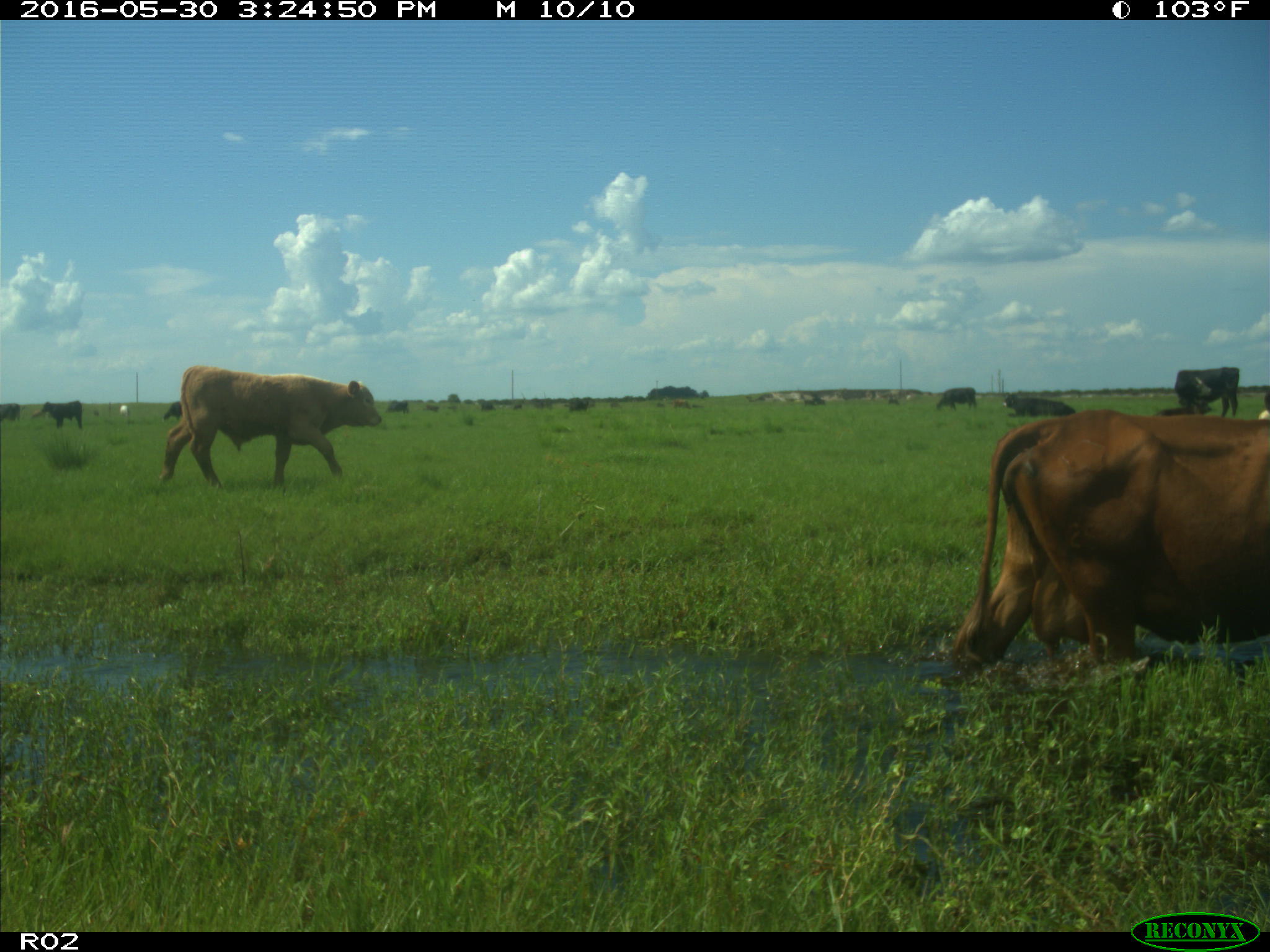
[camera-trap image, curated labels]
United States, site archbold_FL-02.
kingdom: Animalia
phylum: Chordata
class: Mammalia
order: Artiodactyla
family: Bovidae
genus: Bos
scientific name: Bos taurus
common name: domestic cow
Bos taurus (domestic cow).